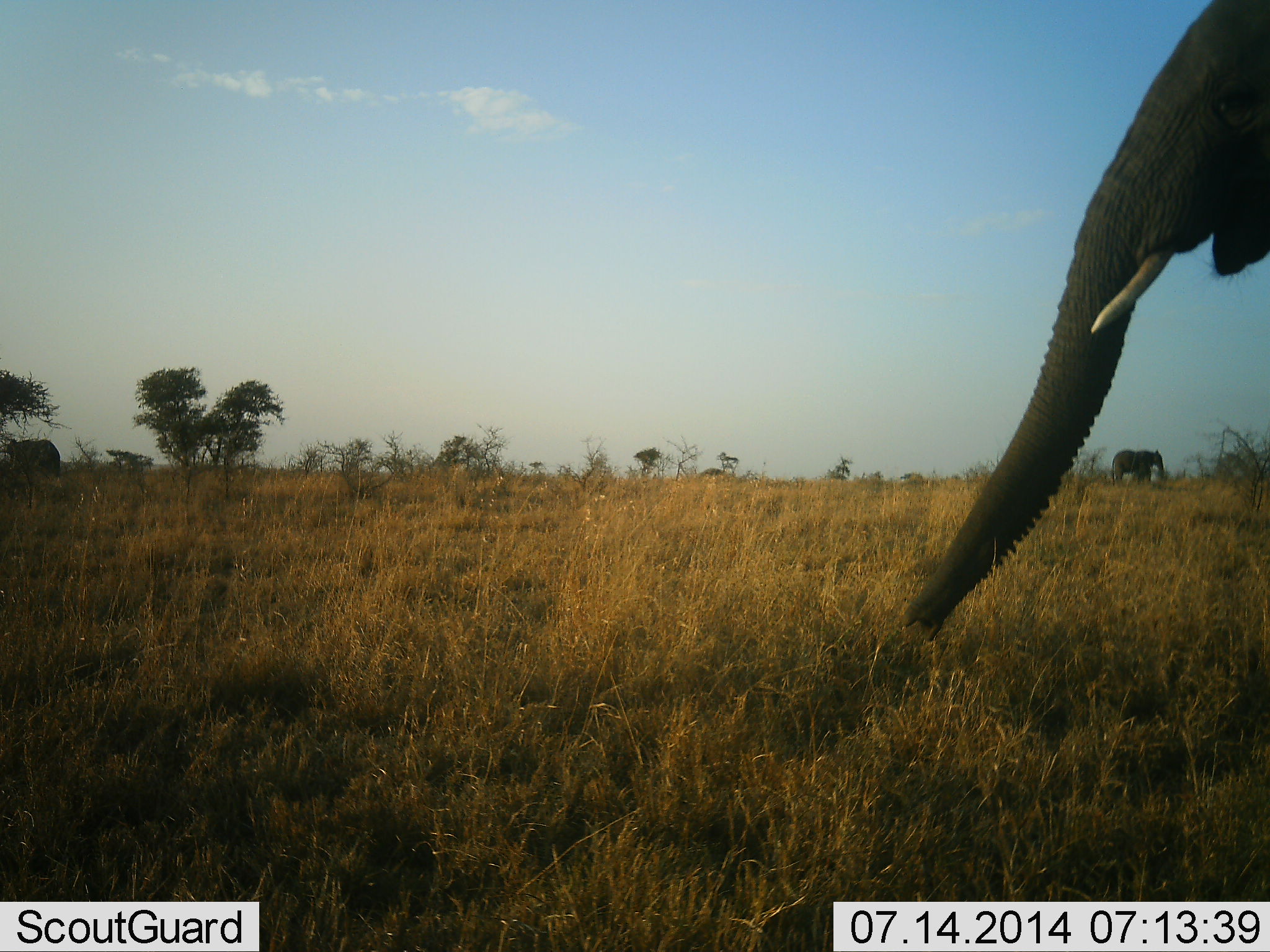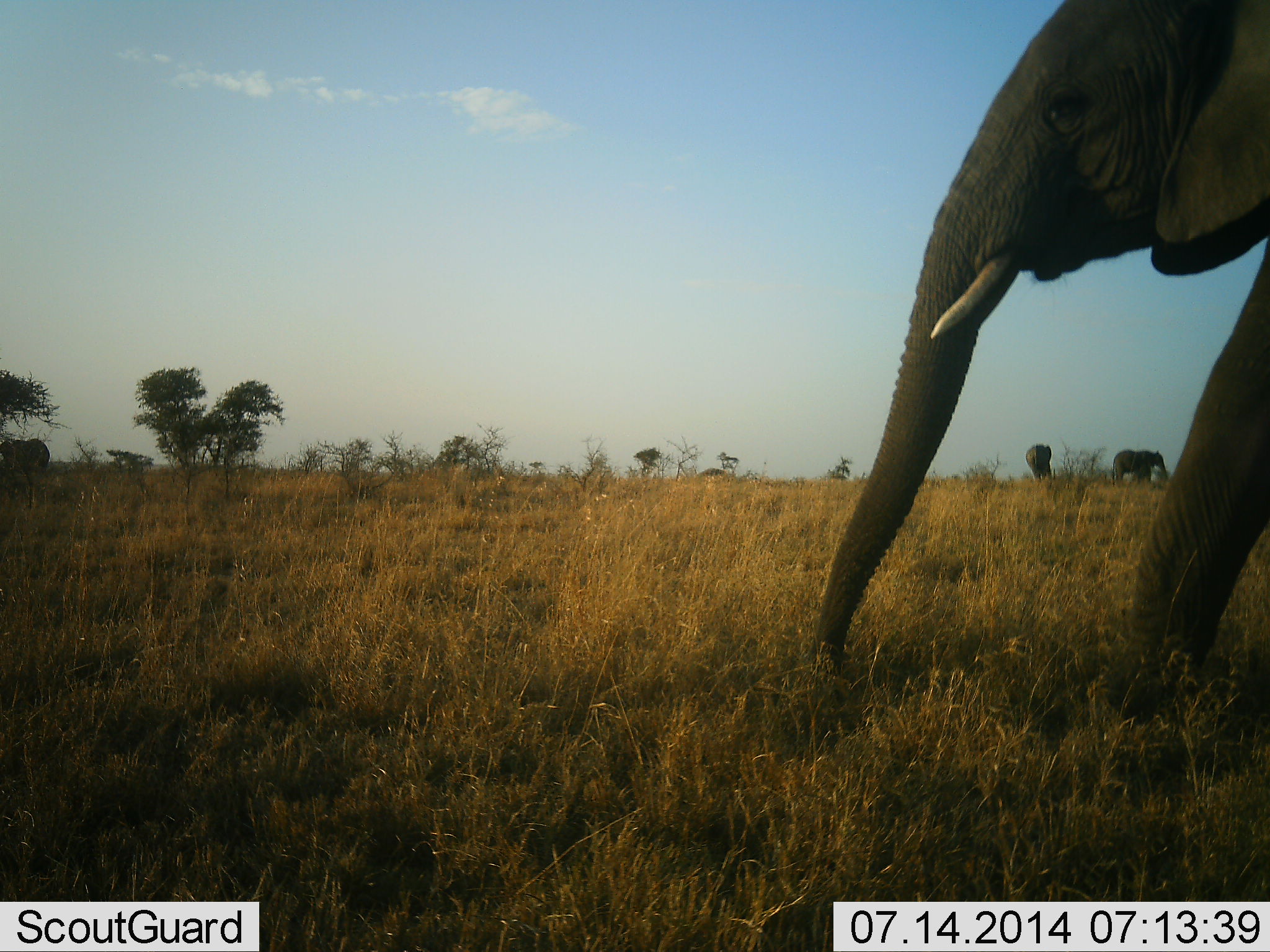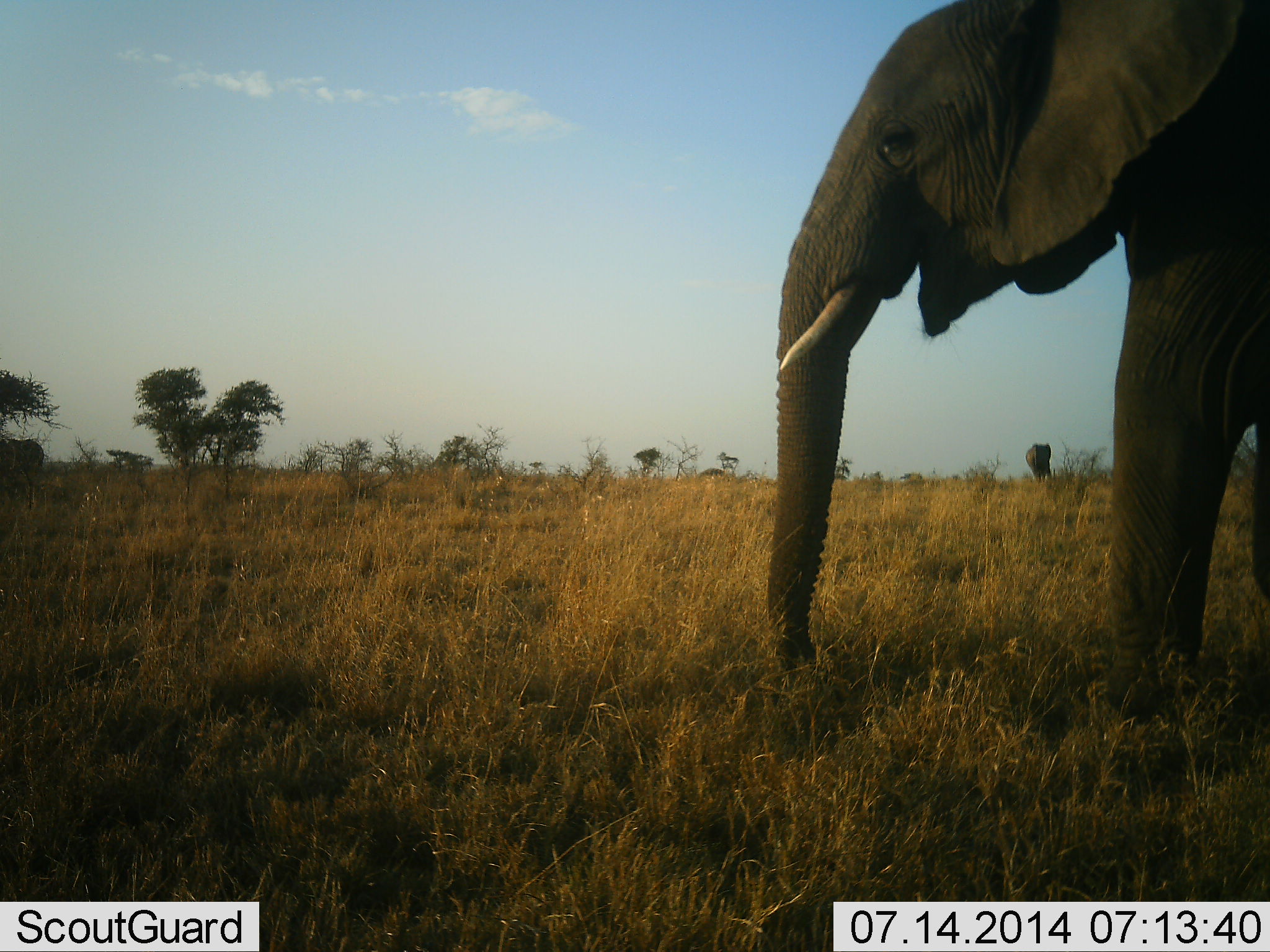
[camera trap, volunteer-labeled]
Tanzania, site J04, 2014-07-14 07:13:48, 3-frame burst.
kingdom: Animalia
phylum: Chordata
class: Mammalia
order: Proboscidea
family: Elephantidae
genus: Loxodonta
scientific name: Loxodonta africana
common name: african bush elephant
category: elephant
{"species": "elephant (african bush elephant) (Loxodonta africana)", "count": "4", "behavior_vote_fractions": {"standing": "60%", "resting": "10%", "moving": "80%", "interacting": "0%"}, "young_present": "0%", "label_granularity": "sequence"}